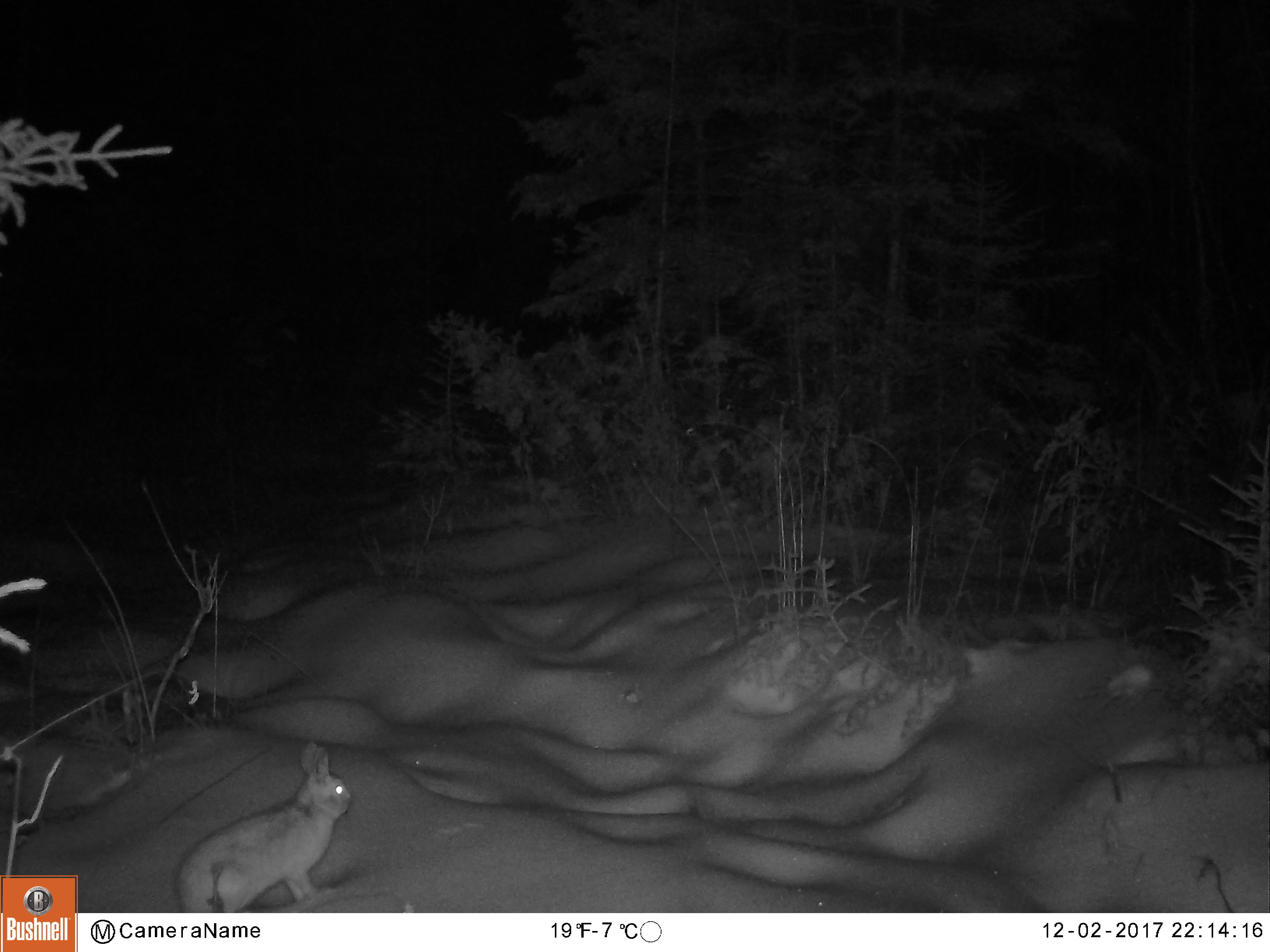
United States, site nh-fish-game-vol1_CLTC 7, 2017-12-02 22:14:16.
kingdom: Animalia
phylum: Chordata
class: Mammalia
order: Lagomorpha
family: Leporidae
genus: Lepus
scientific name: Lepus americanus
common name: snowshoe hare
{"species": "snowshoe hare (Lepus americanus)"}